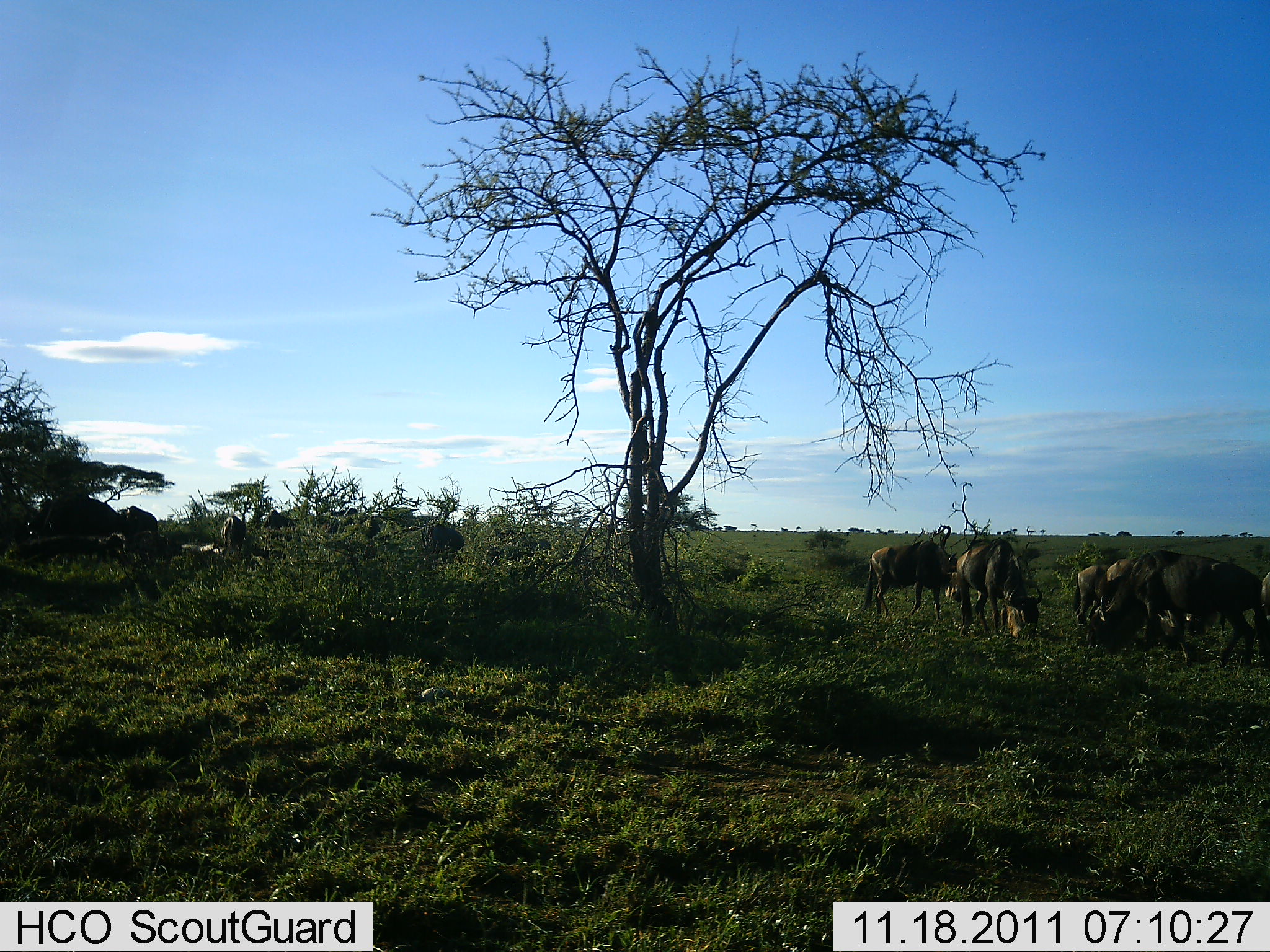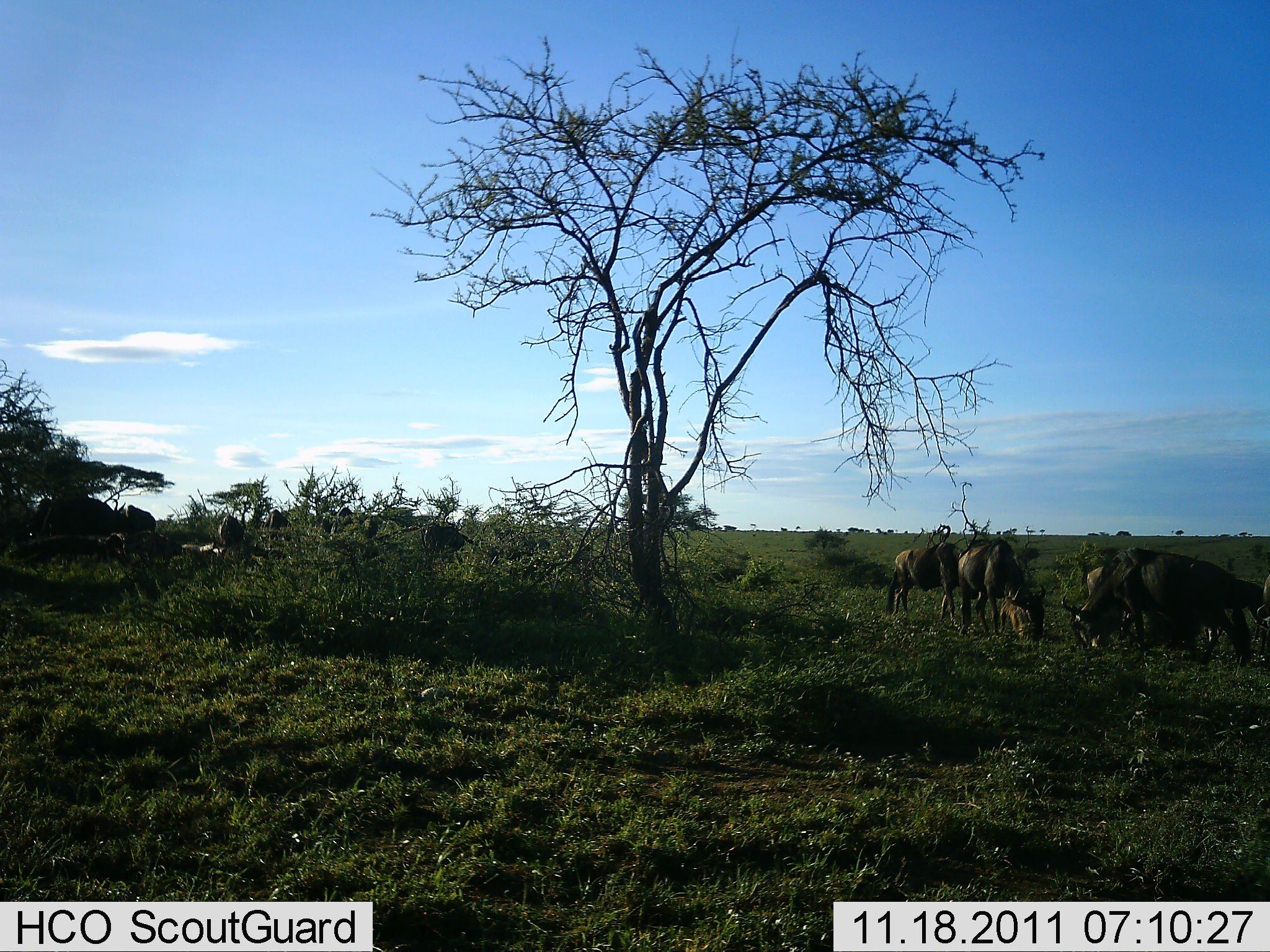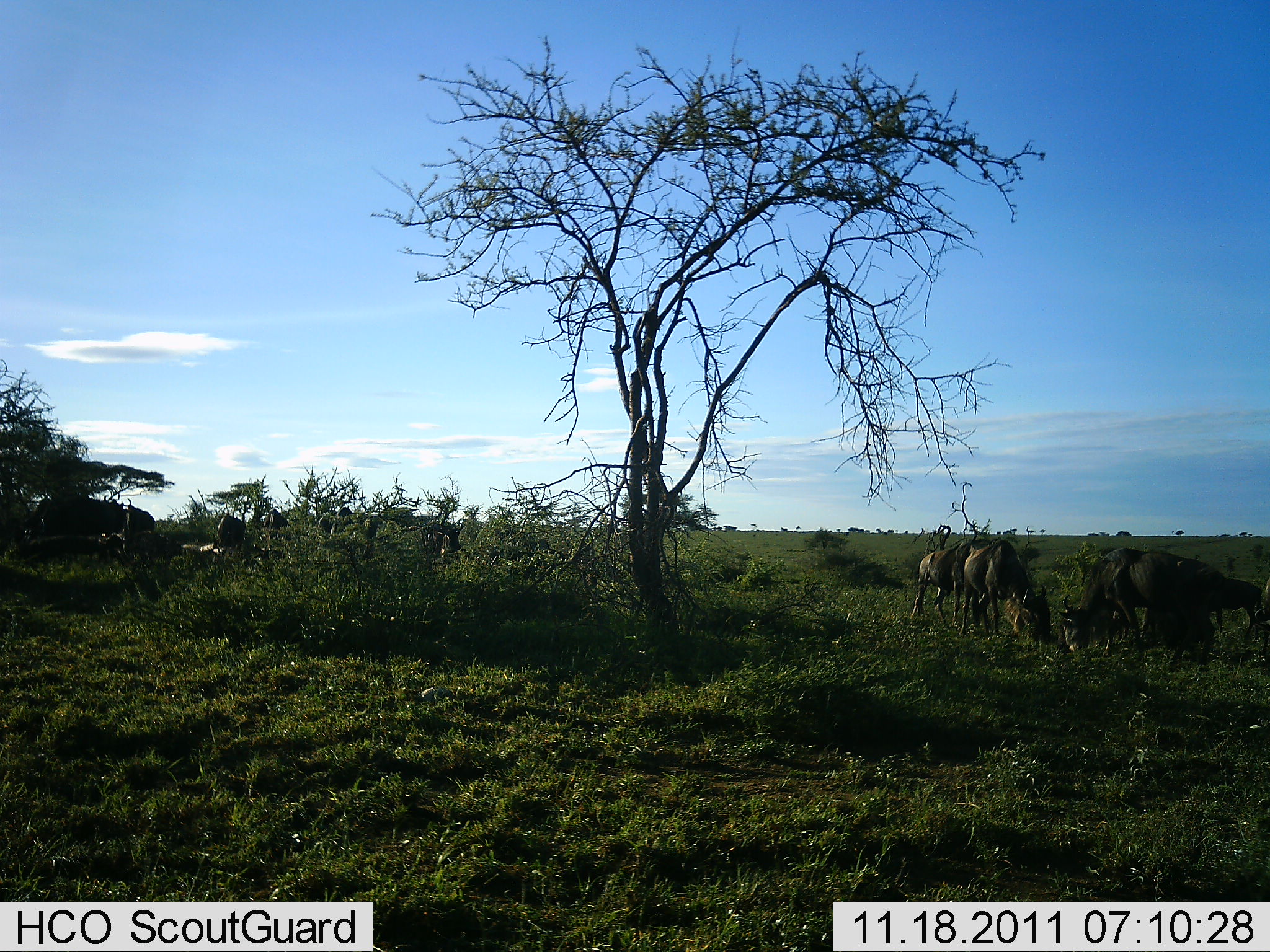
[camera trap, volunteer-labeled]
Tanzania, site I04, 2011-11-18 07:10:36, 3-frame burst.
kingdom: Animalia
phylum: Chordata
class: Mammalia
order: Artiodactyla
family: Bovidae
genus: Connochaetes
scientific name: Connochaetes taurinus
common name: blue wildebeest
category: wildebeest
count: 10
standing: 38%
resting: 0%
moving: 23%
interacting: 0%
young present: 0%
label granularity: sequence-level